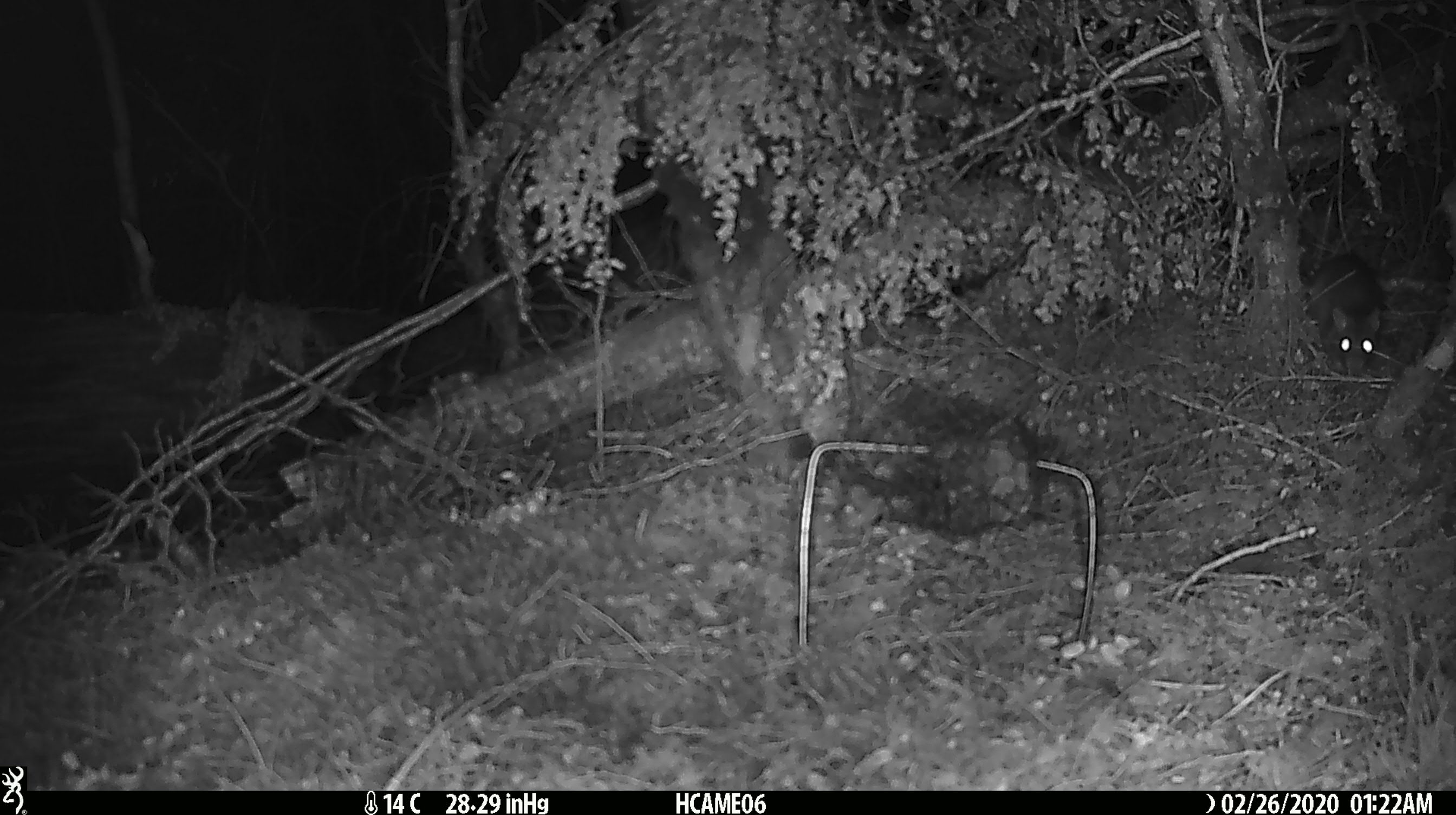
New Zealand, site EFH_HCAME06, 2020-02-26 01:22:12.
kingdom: Animalia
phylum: Chordata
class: Mammalia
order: Rodentia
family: Muridae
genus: Rattus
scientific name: Rattus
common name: rat